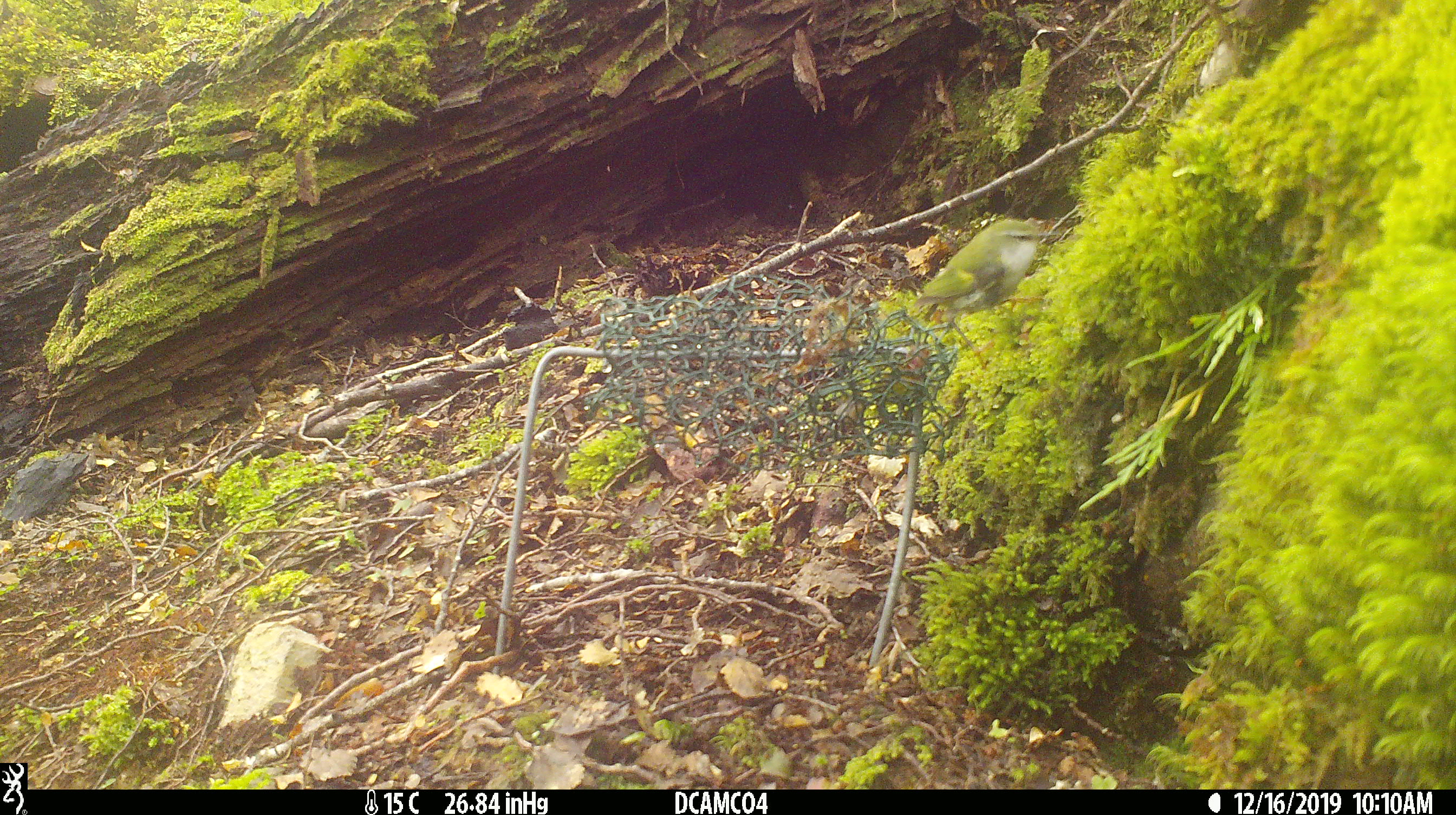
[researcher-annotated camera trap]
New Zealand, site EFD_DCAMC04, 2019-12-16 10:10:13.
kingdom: Animalia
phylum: Chordata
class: Aves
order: Passeriformes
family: Acanthisittidae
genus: Acanthisitta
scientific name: Acanthisitta chloris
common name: rifleman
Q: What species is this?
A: Rifleman (Acanthisitta chloris).